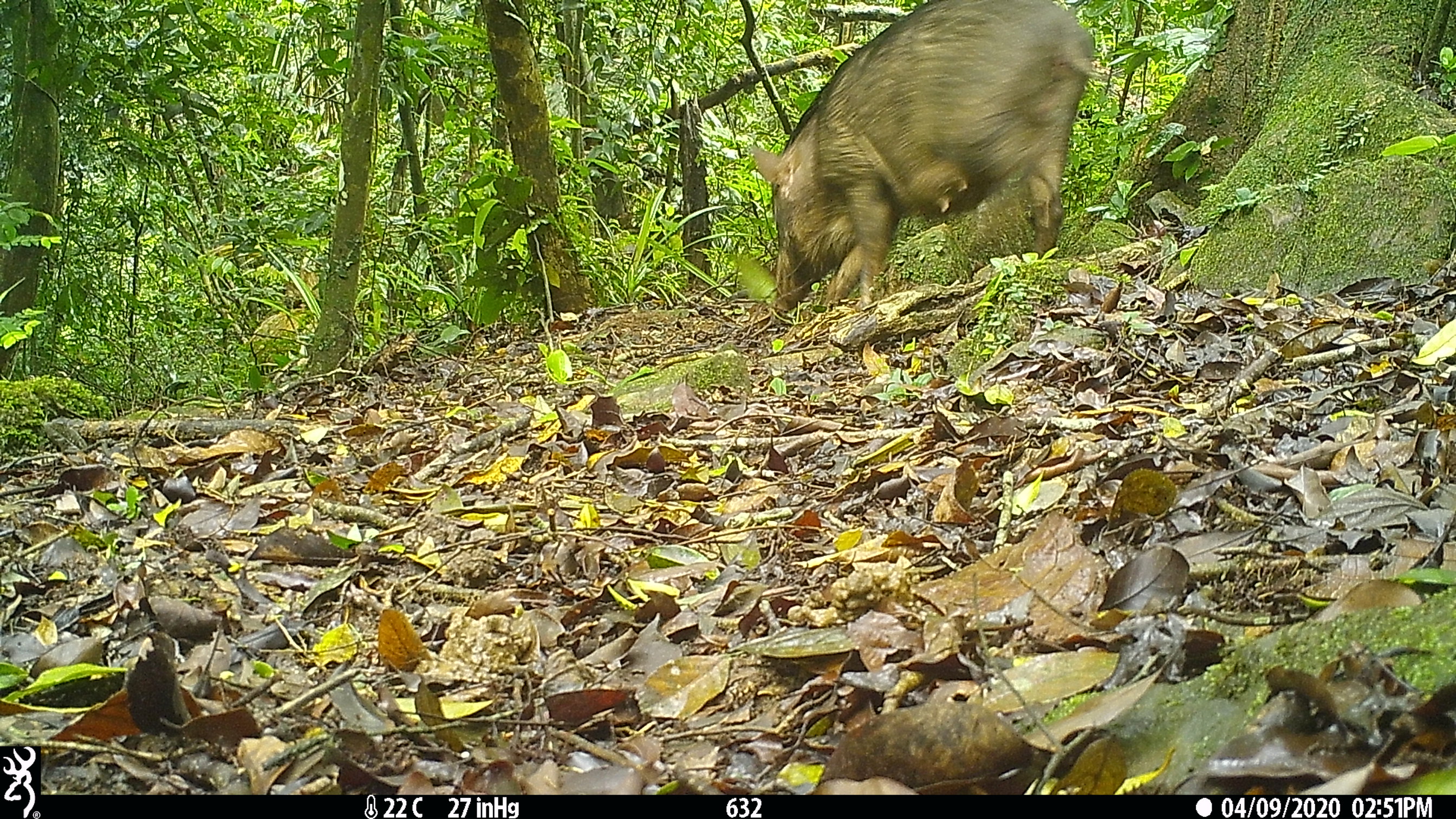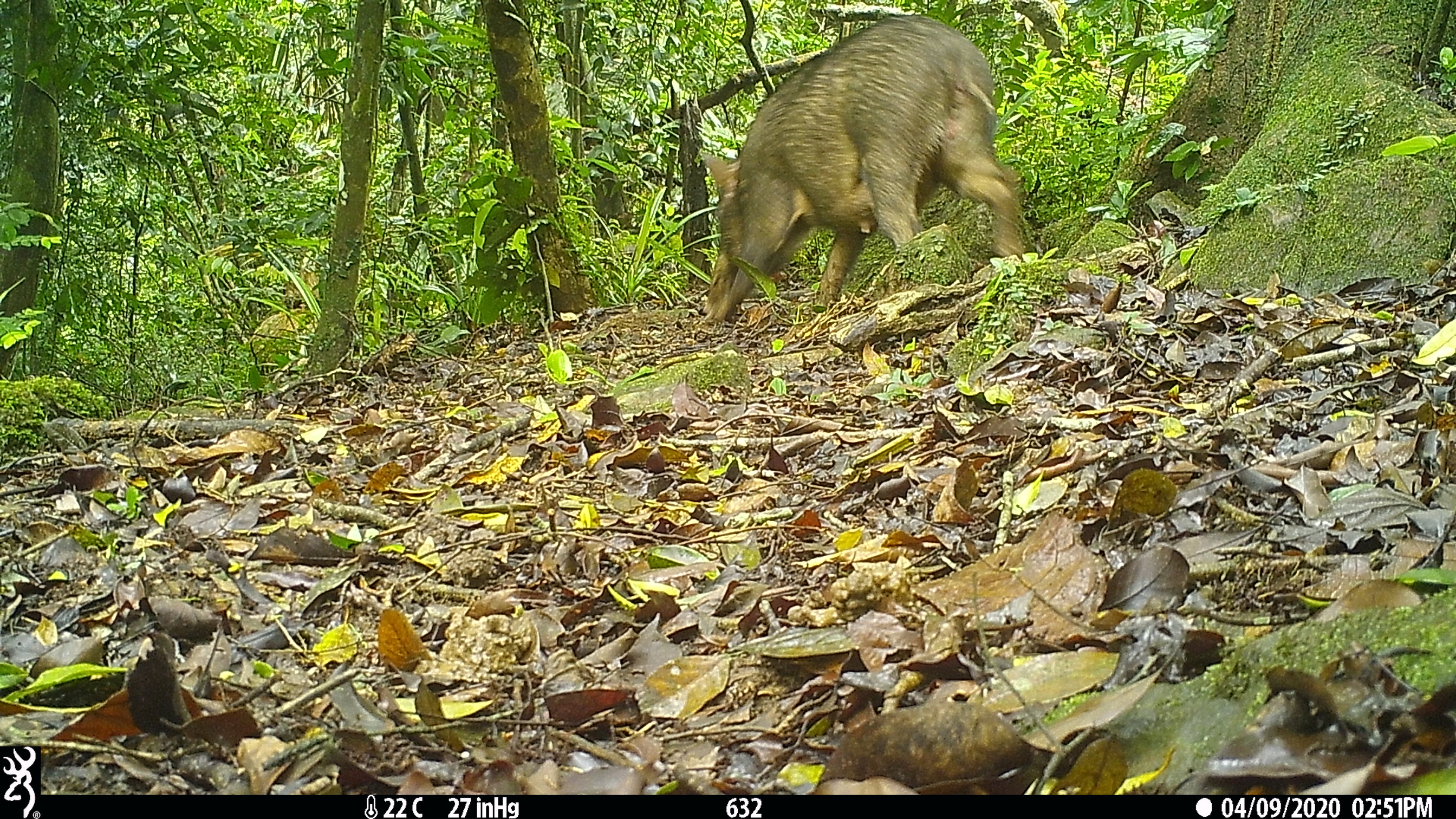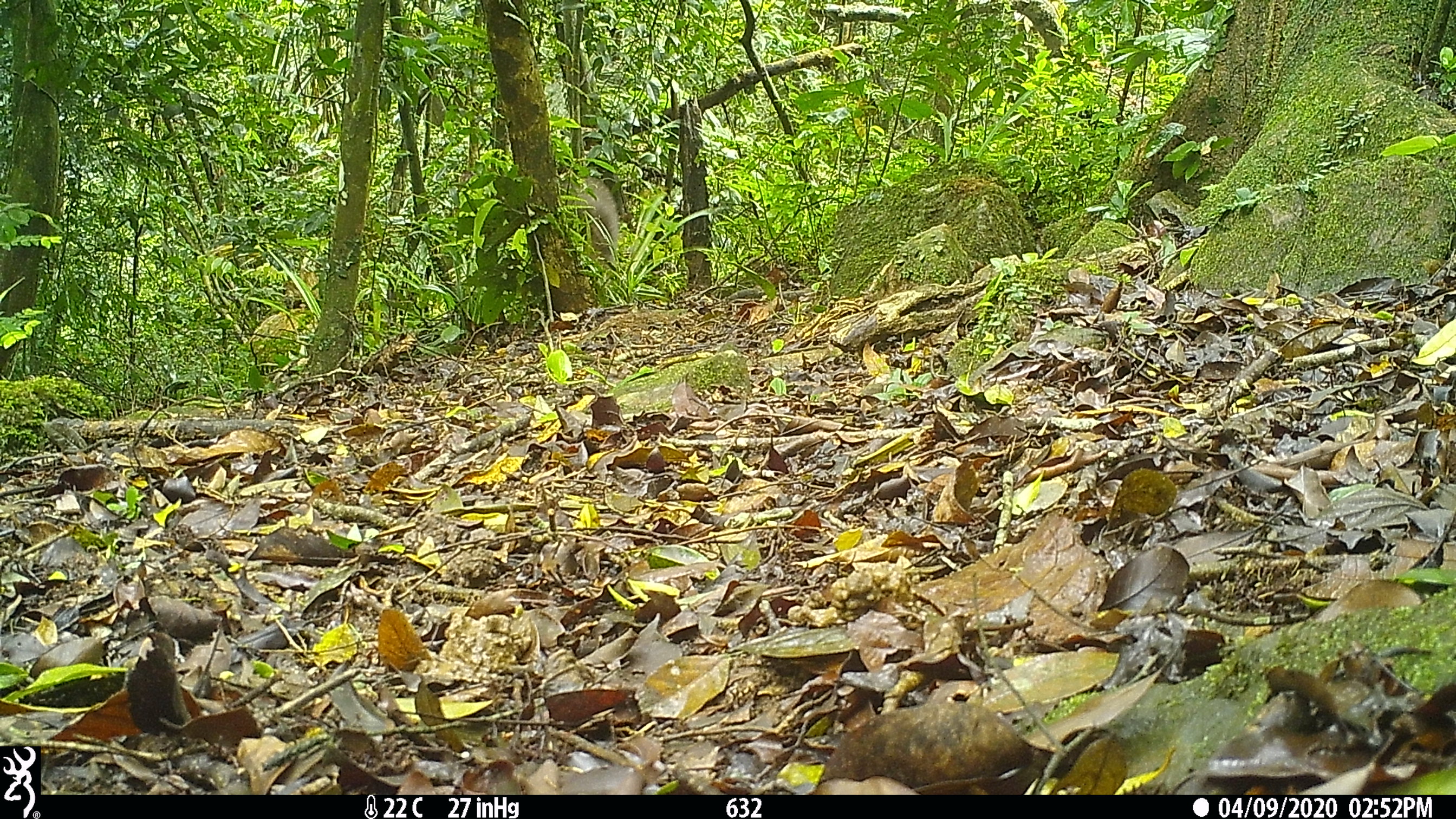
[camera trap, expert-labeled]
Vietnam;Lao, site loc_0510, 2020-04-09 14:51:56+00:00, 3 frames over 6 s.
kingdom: Animalia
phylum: Chordata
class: Mammalia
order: Artiodactyla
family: Suidae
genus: Sus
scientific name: Sus scrofa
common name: eurasian wild pig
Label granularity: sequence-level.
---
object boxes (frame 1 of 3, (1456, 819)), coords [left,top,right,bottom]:
eurasian wild pig: [749,0,1109,312]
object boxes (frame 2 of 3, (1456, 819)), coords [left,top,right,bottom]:
eurasian wild pig: [701,12,1024,322]; [829,3,844,4]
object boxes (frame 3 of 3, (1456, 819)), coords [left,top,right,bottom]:
eurasian wild pig: [561,176,618,272]